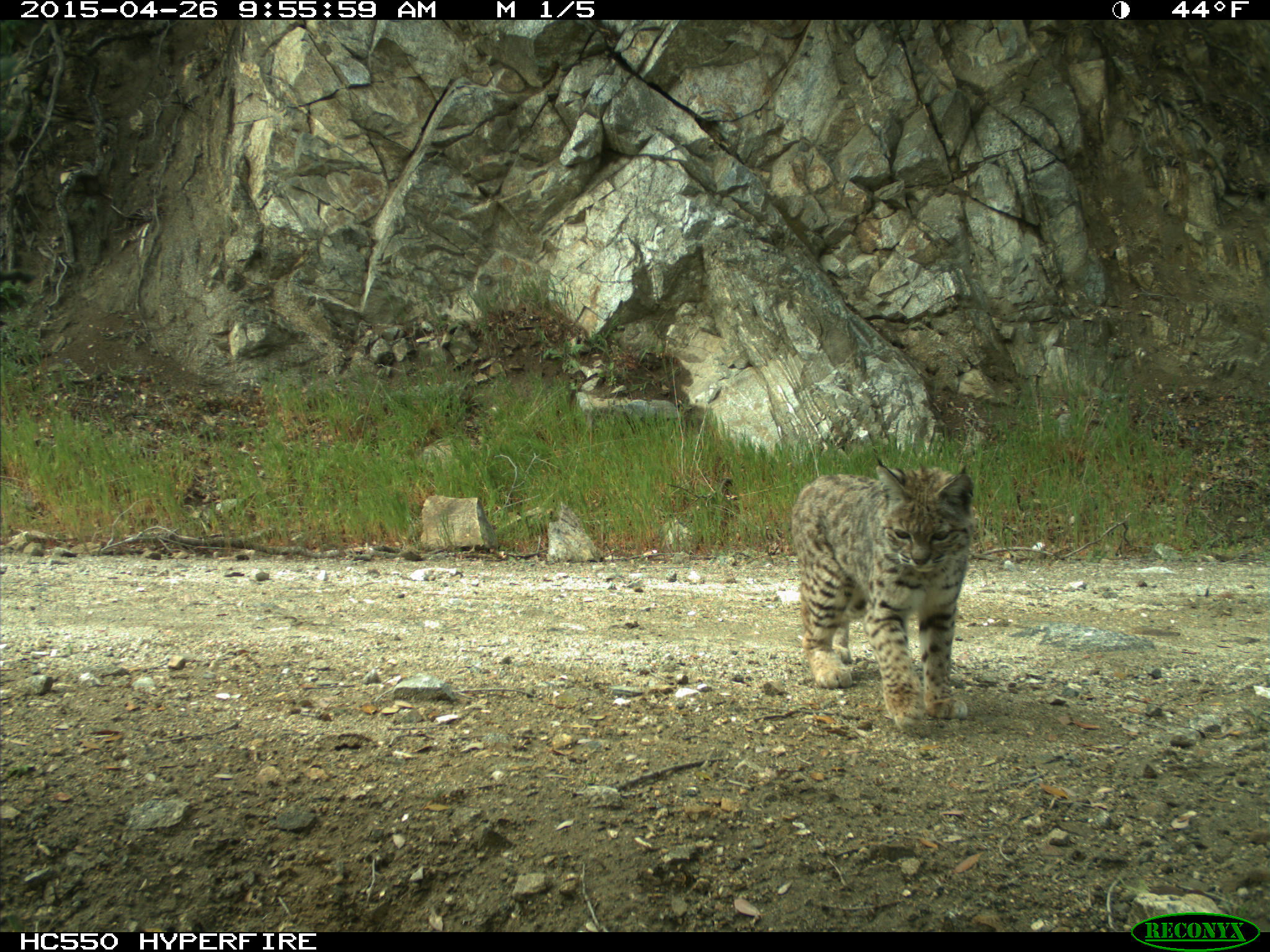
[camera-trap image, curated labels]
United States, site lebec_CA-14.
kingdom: Animalia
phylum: Chordata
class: Mammalia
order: Carnivora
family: Felidae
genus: Lynx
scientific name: Lynx rufus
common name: bobcat